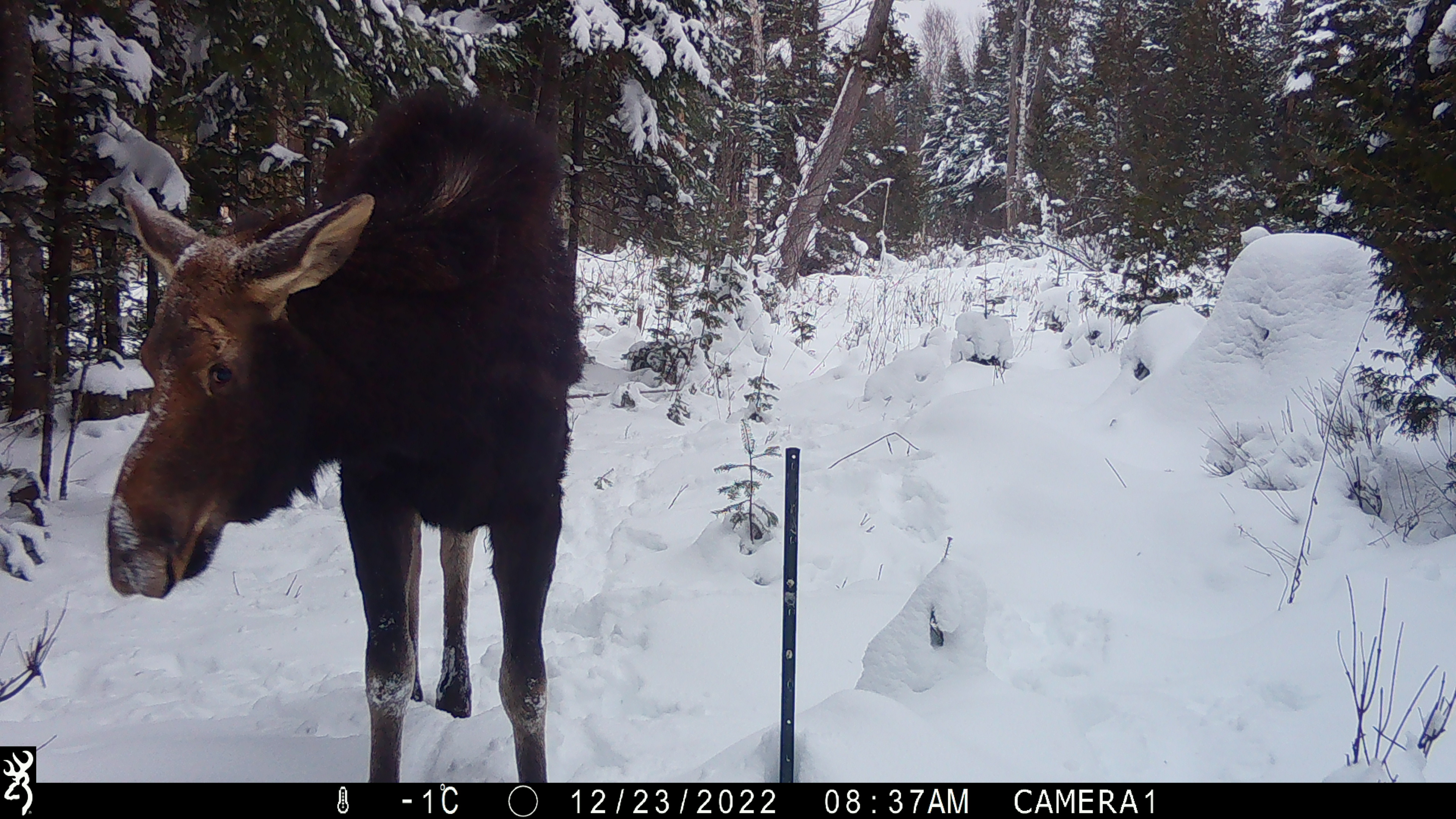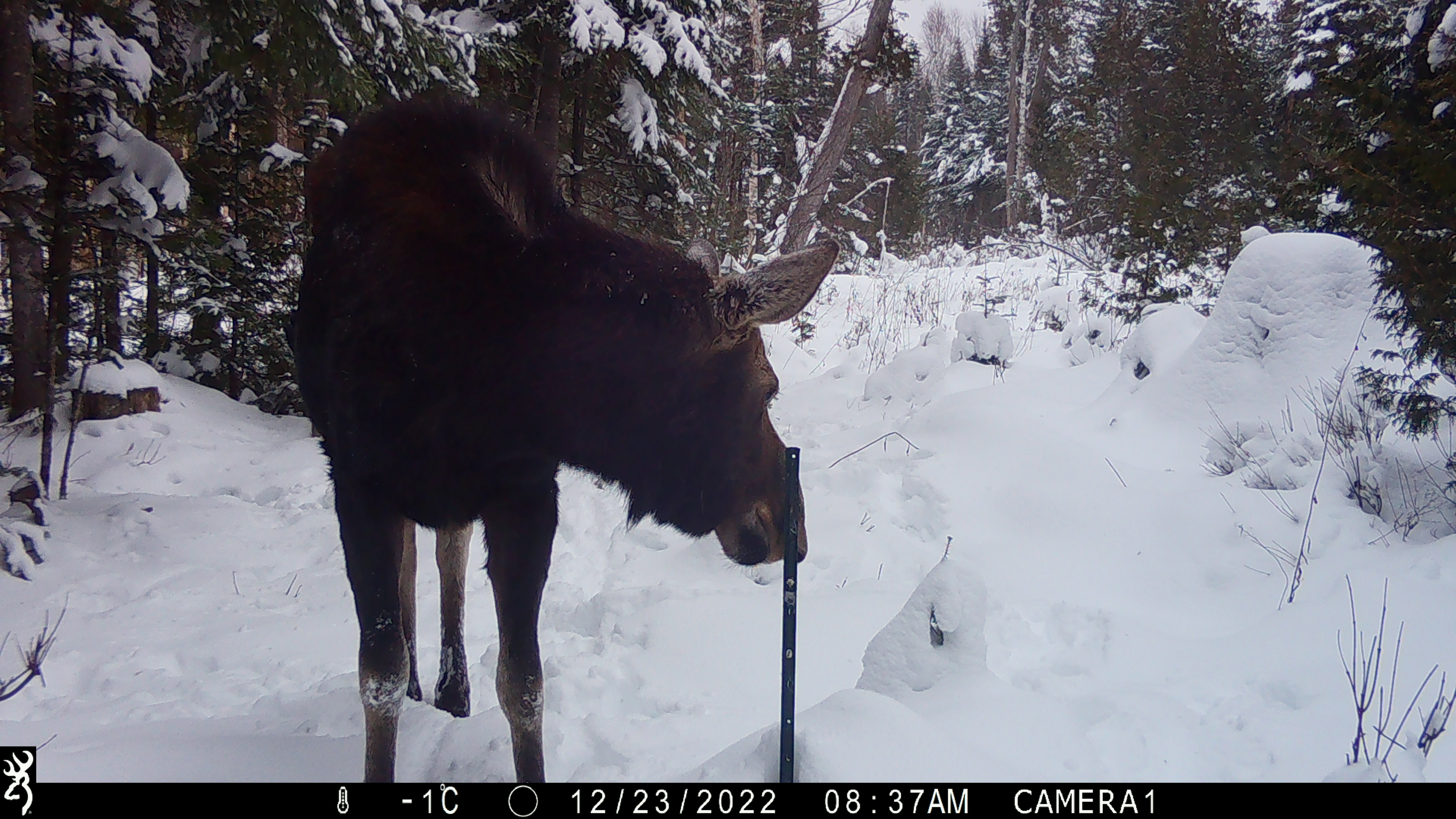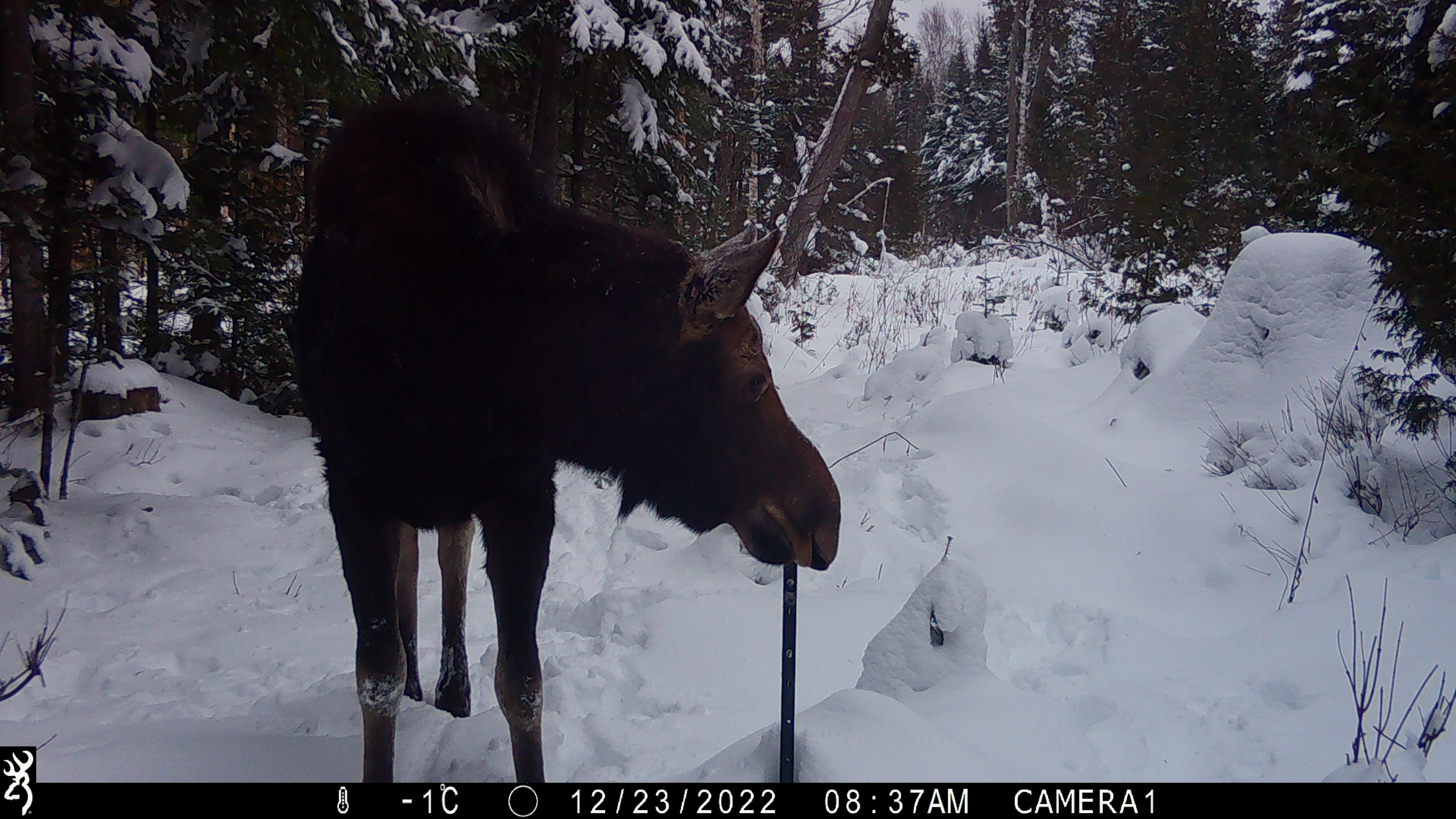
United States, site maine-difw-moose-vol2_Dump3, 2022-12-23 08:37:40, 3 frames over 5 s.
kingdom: Animalia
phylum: Chordata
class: Mammalia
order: Artiodactyla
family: Cervidae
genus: Alces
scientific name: Alces alces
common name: moose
Moose (Alces alces).